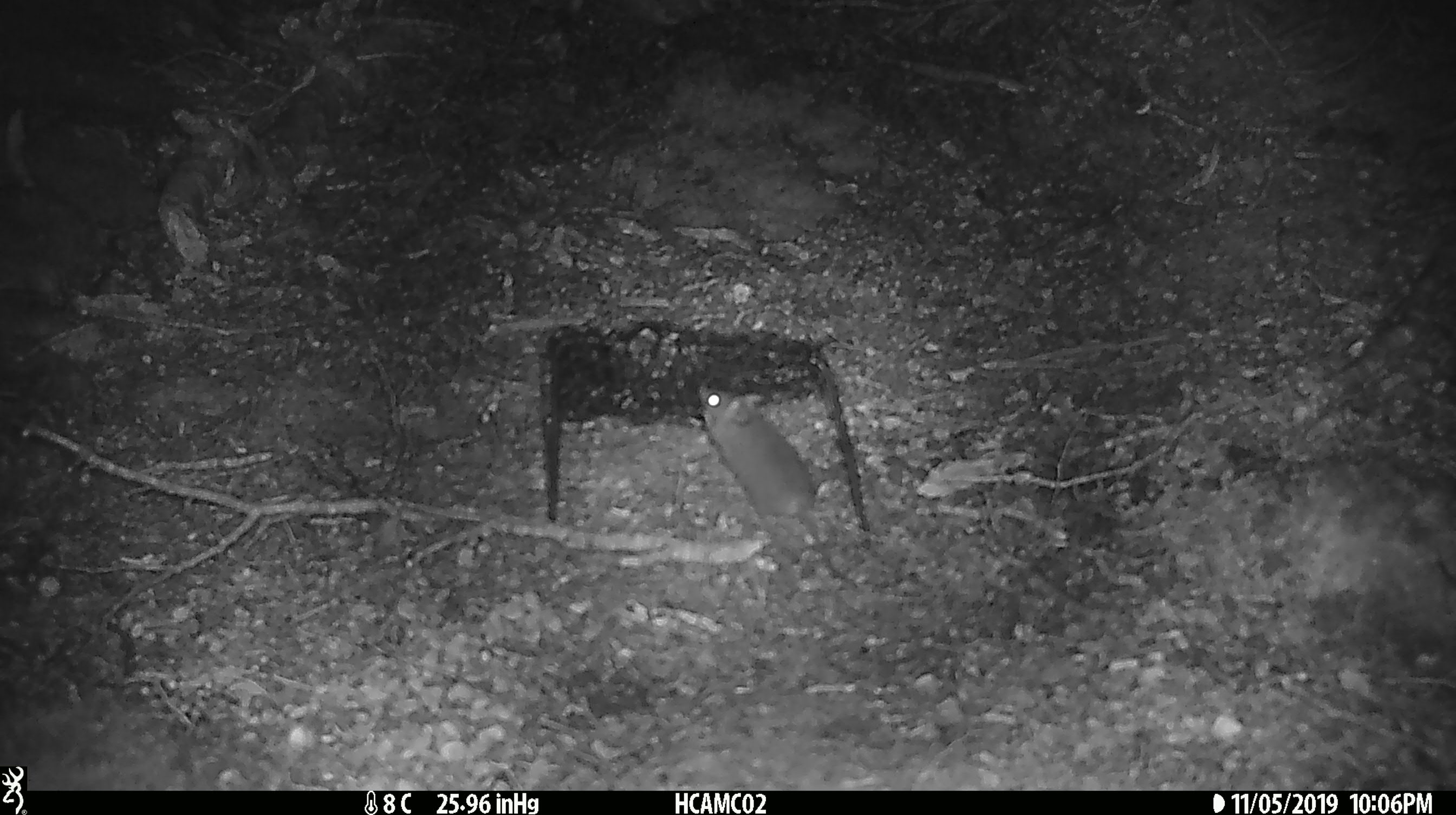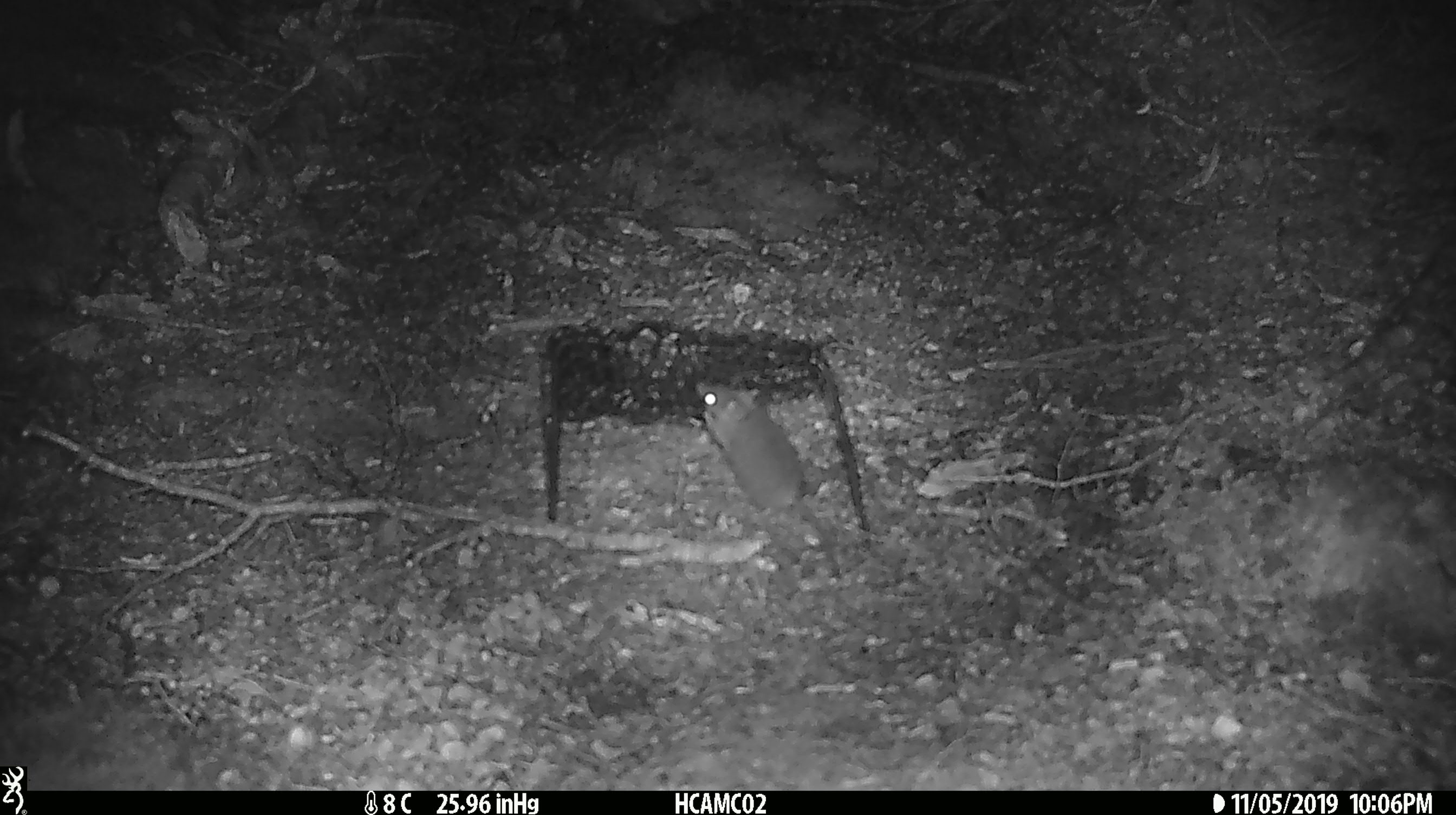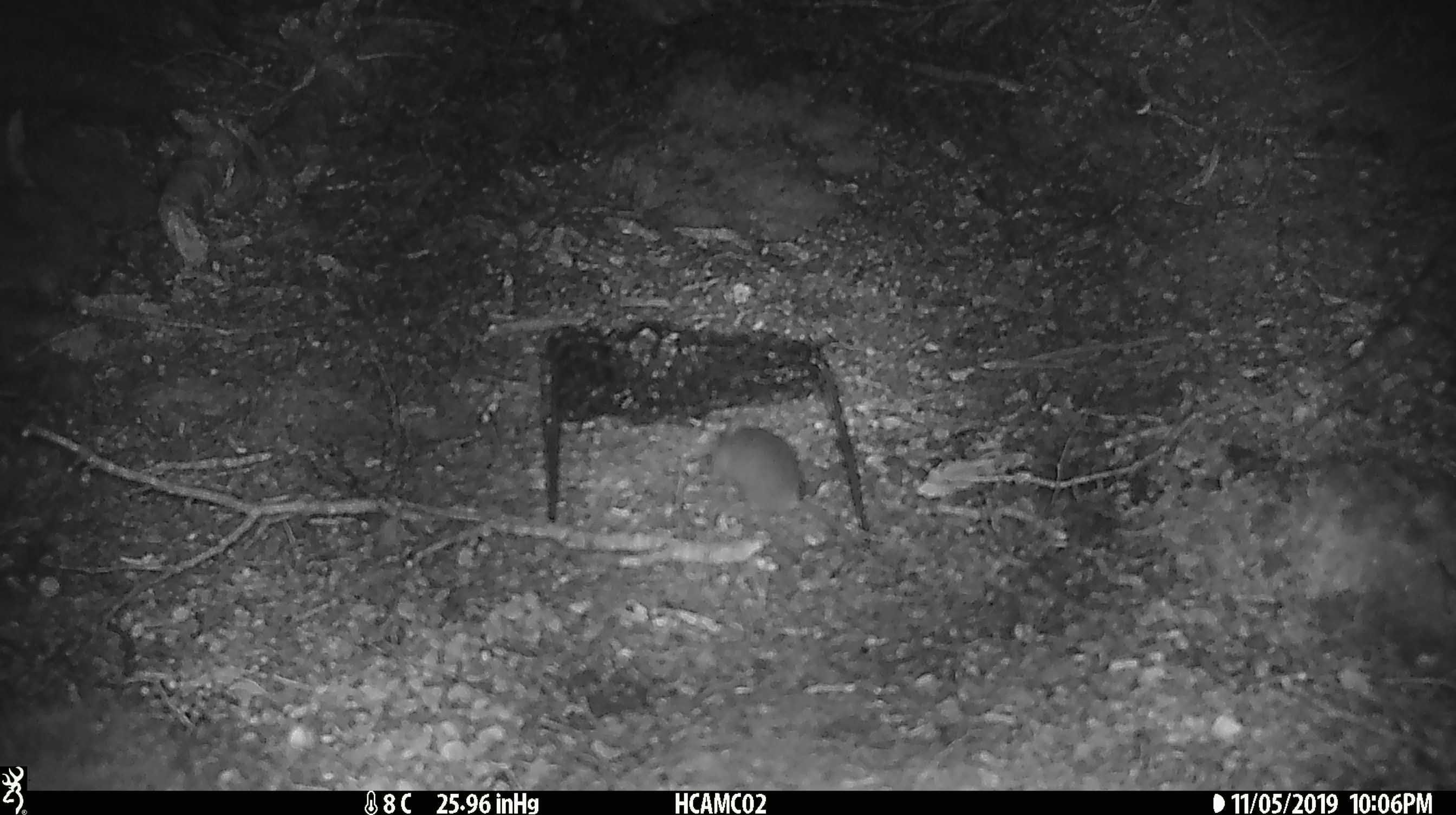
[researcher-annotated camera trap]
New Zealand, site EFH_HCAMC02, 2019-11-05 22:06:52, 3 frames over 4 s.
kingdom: Animalia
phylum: Chordata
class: Mammalia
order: Rodentia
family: Muridae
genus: Mus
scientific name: Mus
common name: mouse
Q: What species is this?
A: Mouse (Mus).